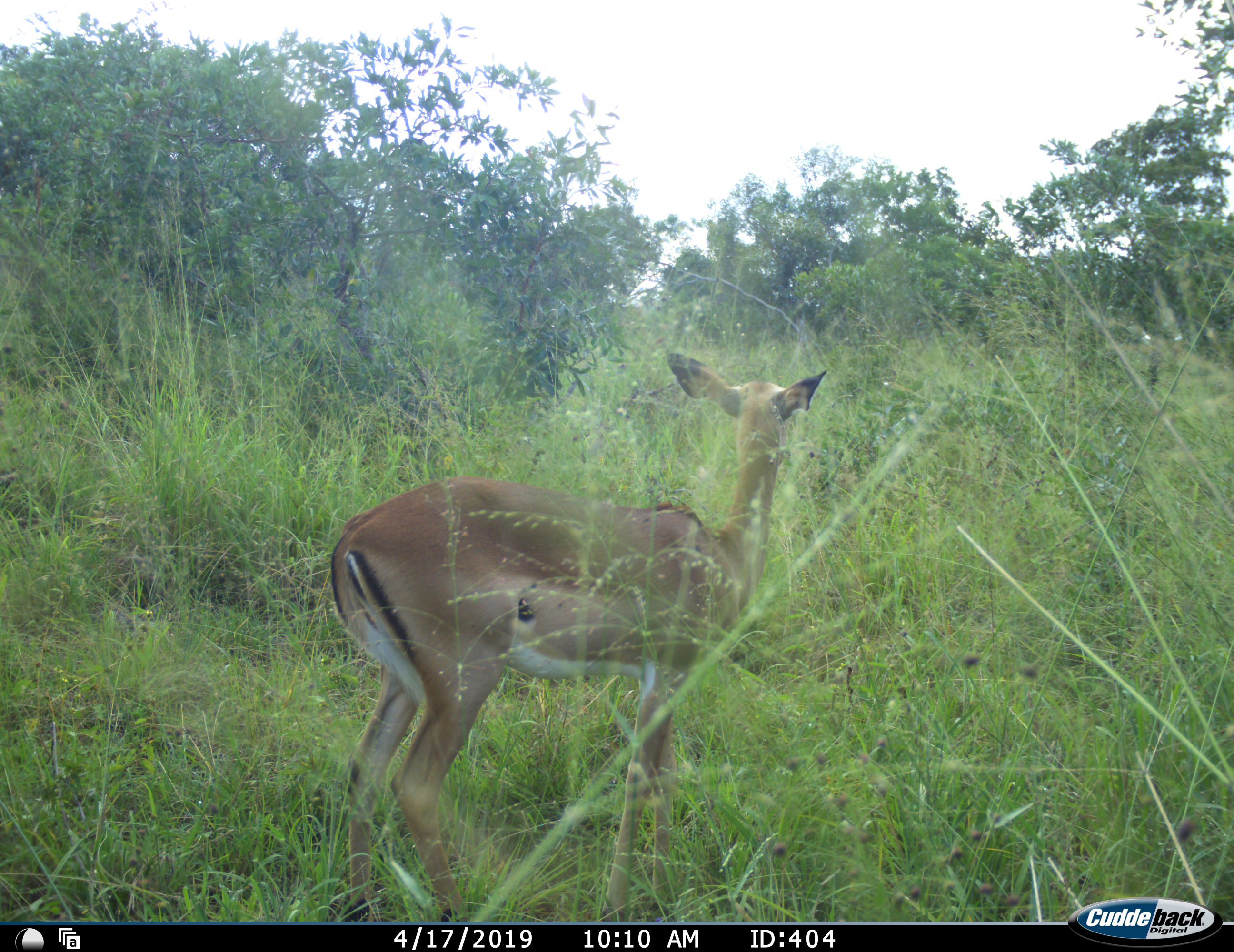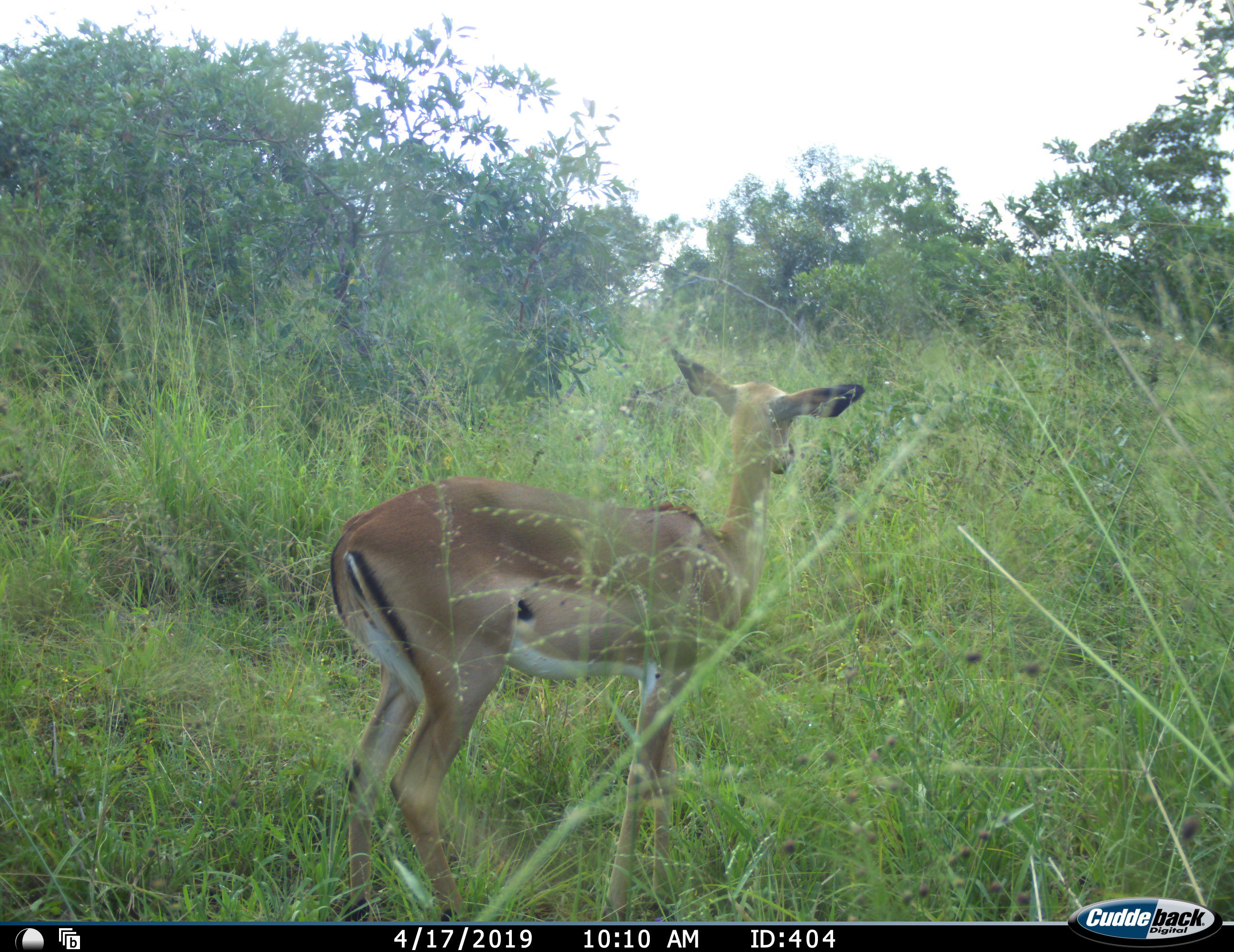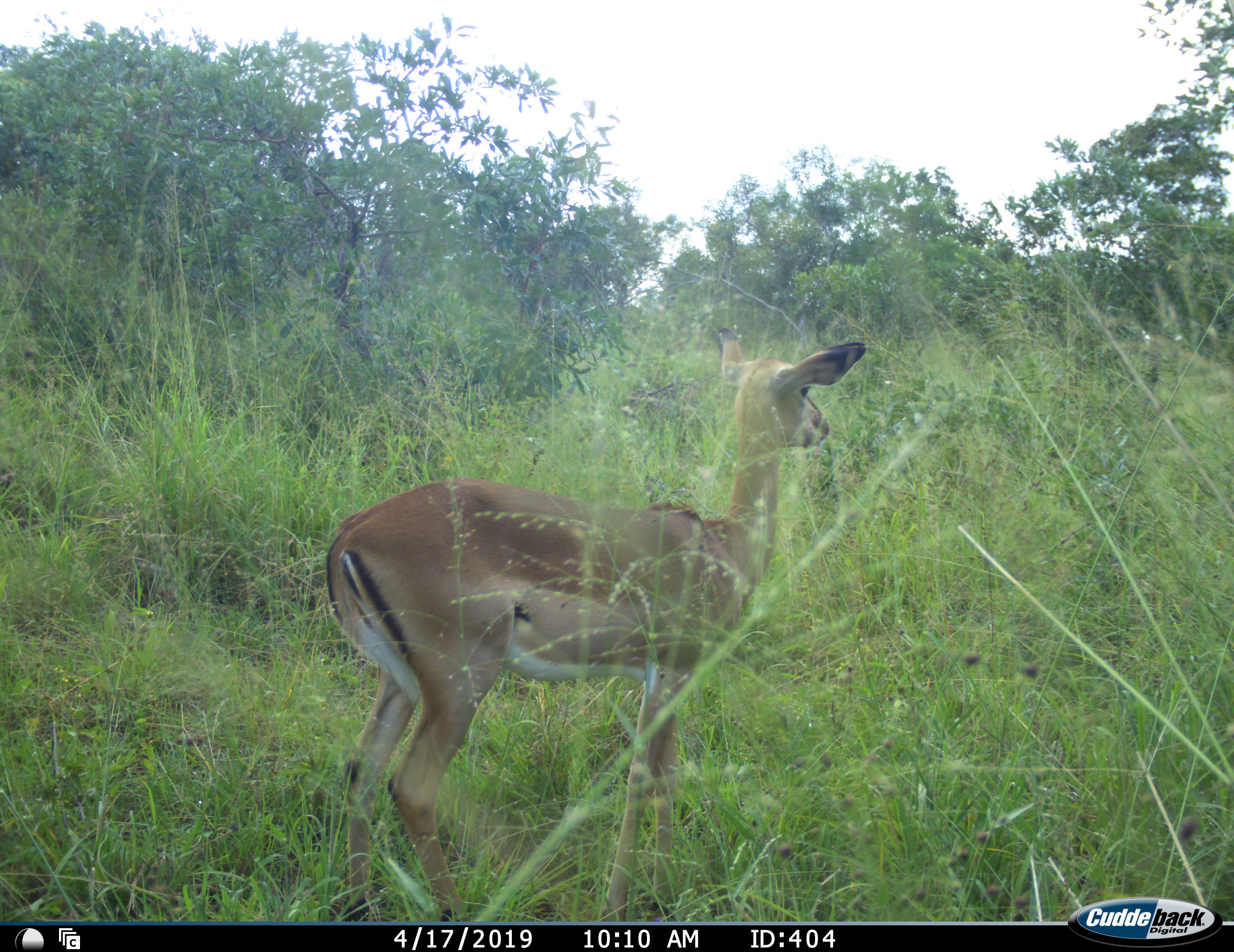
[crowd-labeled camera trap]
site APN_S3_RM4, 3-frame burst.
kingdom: Animalia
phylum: Chordata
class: Mammalia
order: Artiodactyla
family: Bovidae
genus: Aepyceros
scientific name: Aepyceros melampus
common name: impala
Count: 1.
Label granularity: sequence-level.